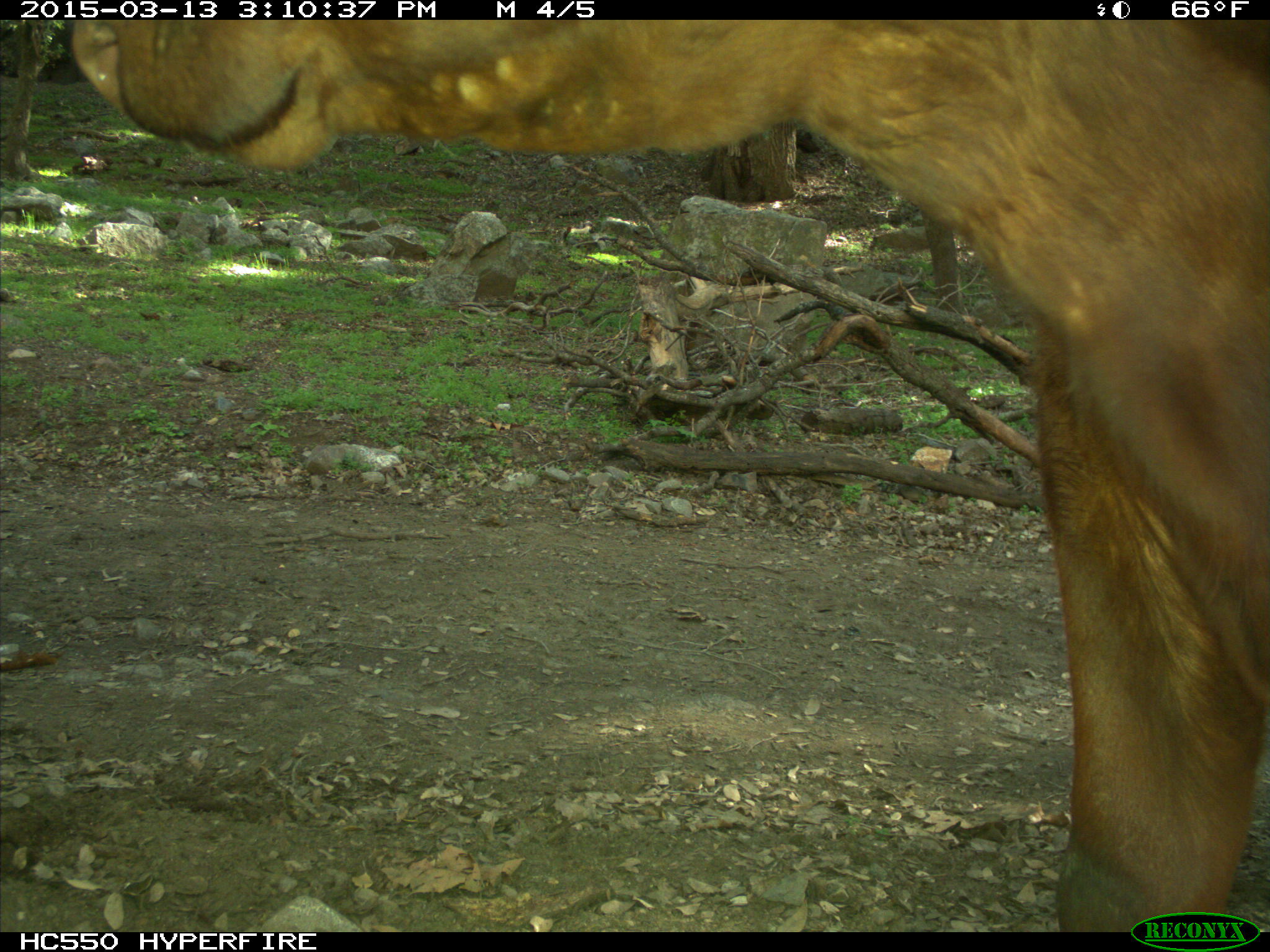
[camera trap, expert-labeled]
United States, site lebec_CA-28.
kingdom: Animalia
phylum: Chordata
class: Mammalia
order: Artiodactyla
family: Bovidae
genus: Bos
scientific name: Bos taurus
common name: domestic cow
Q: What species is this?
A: Bos taurus (domestic cow).